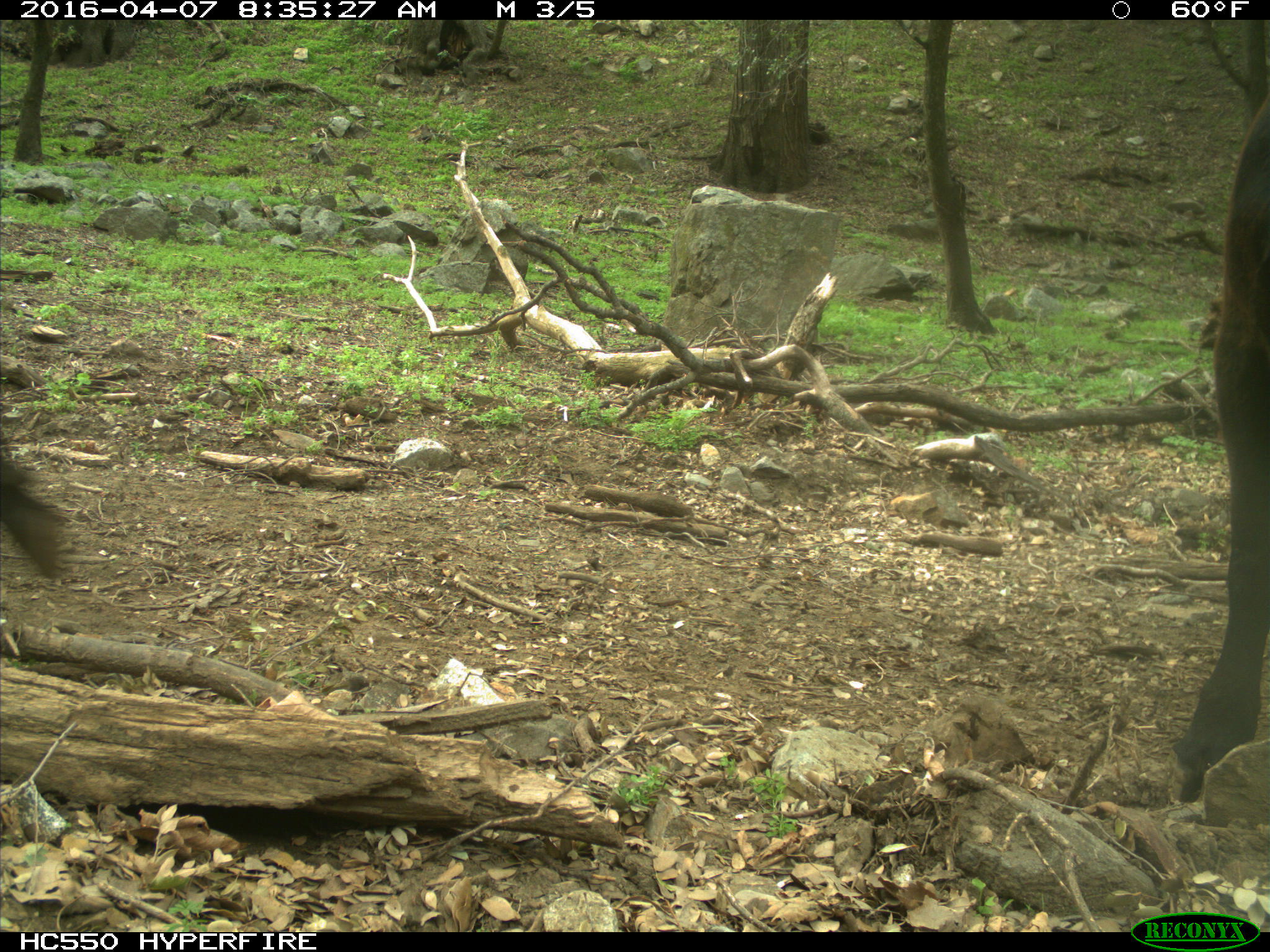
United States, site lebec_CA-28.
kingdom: Animalia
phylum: Chordata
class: Mammalia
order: Artiodactyla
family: Bovidae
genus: Bos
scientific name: Bos taurus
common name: domestic cow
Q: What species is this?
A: Bos taurus (domestic cow).